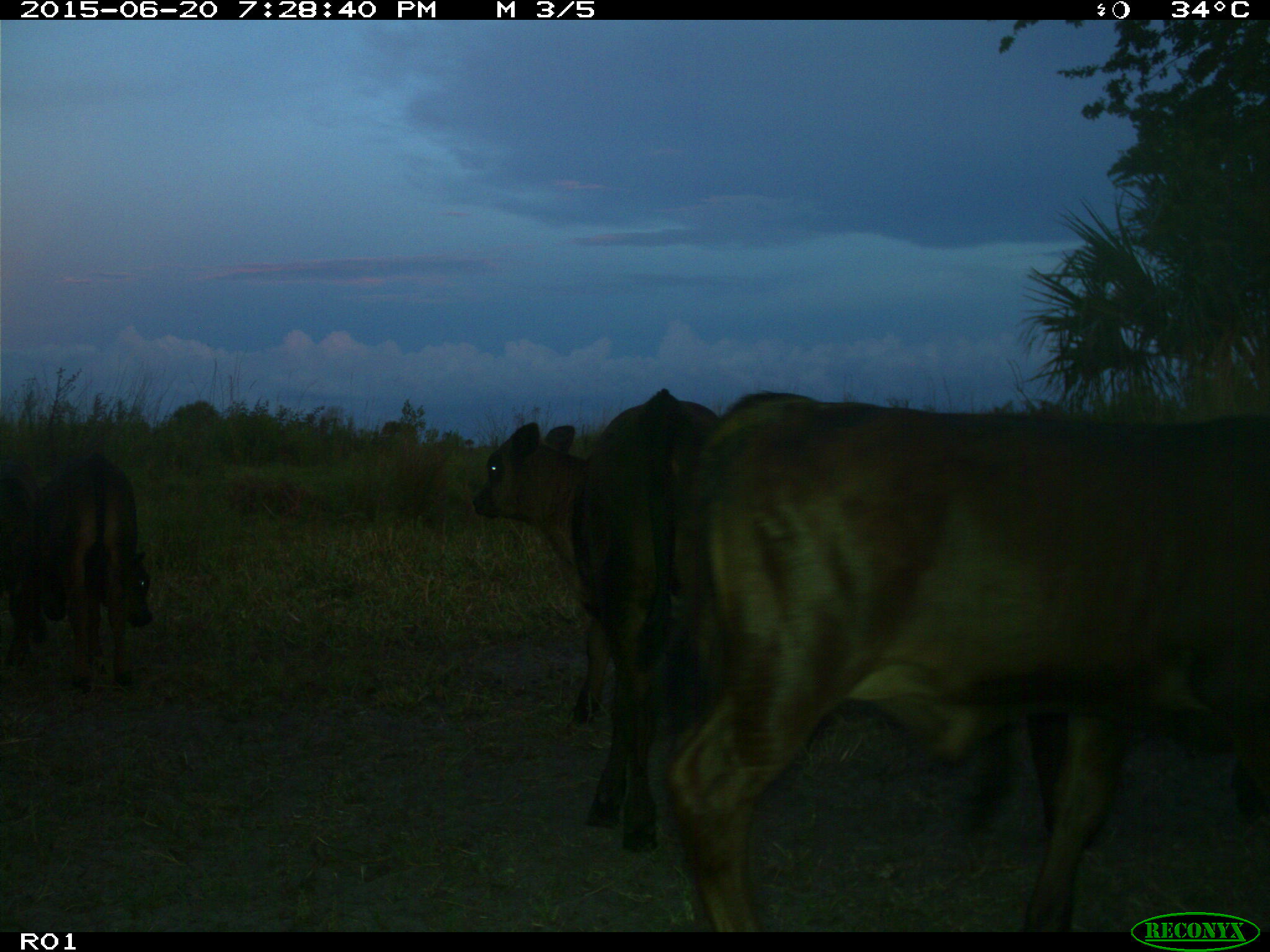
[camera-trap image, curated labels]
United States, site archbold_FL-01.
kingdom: Animalia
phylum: Chordata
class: Mammalia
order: Artiodactyla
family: Bovidae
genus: Bos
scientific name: Bos taurus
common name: domestic cow